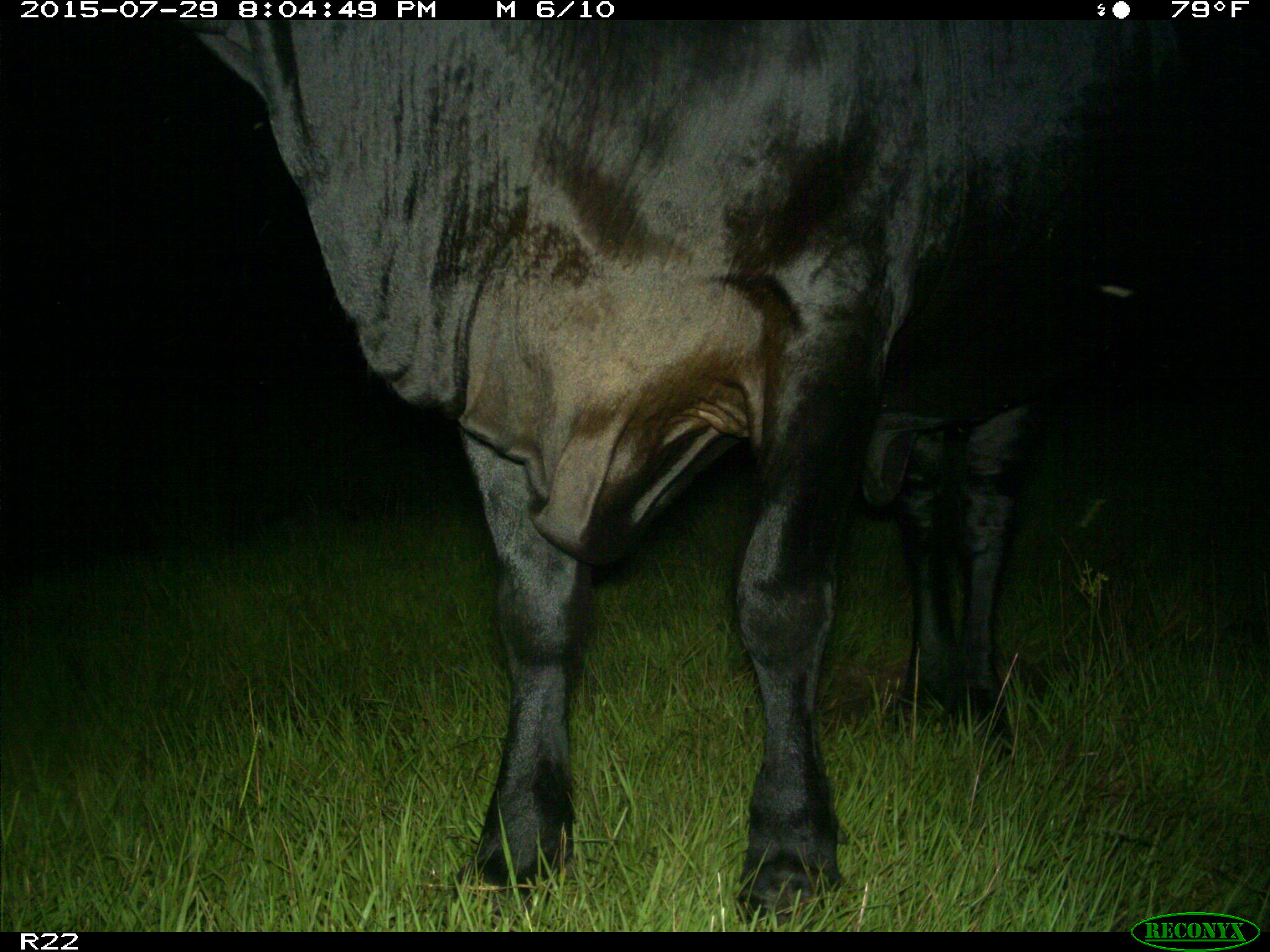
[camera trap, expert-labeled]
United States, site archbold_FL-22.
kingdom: Animalia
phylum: Chordata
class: Mammalia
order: Artiodactyla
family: Bovidae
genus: Bos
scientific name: Bos taurus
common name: domestic cow